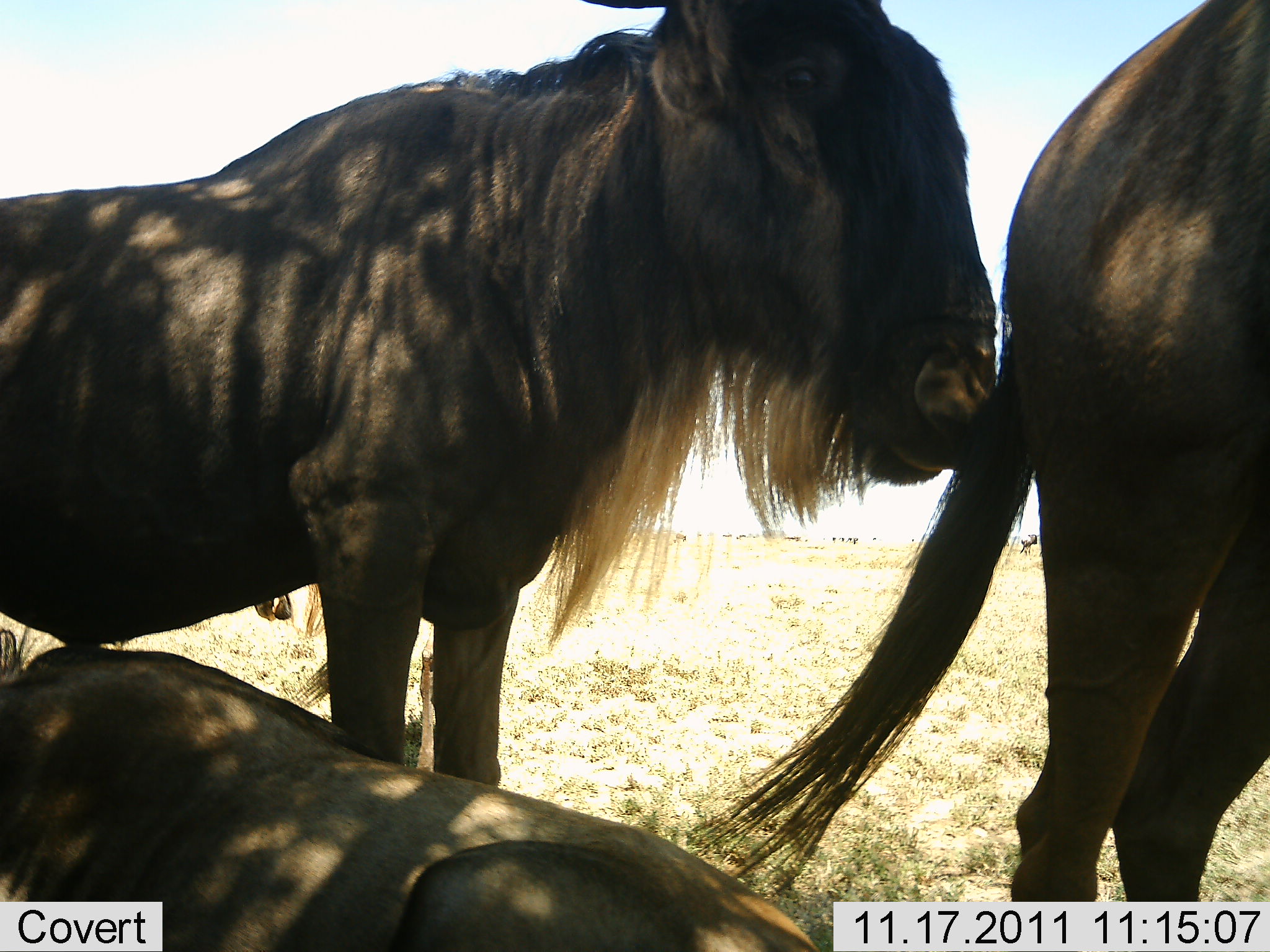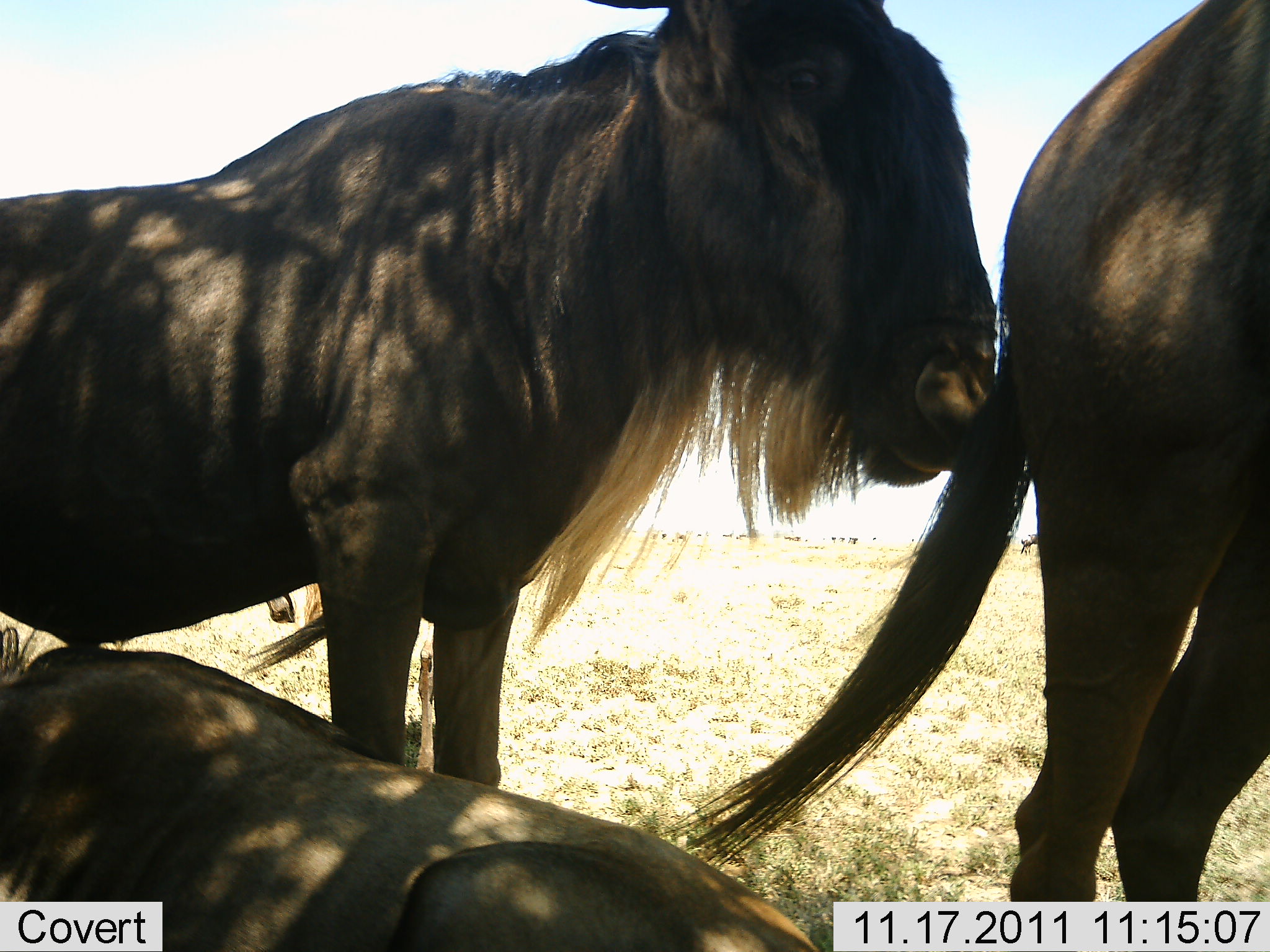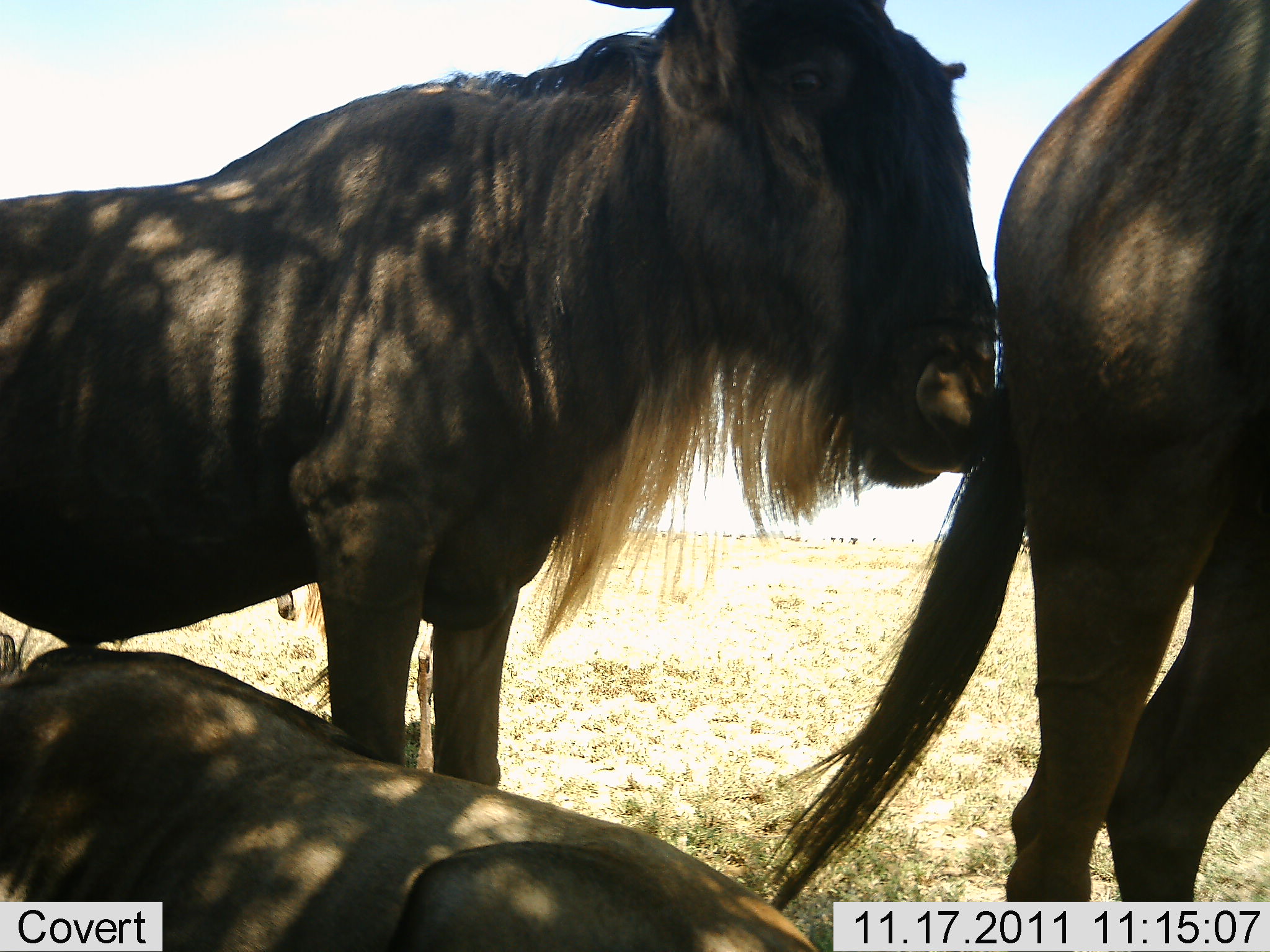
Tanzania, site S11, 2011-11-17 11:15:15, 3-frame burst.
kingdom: Animalia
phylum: Chordata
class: Mammalia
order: Artiodactyla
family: Bovidae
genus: Connochaetes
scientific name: Connochaetes taurinus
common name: blue wildebeest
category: wildebeest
Wildebeest (blue wildebeest) (Connochaetes taurinus), count 3. Behavior (volunteer vote fractions): standing 62%, resting 77%, moving 8%, interacting 23%. Young present (vote fraction): 0%. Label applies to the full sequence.